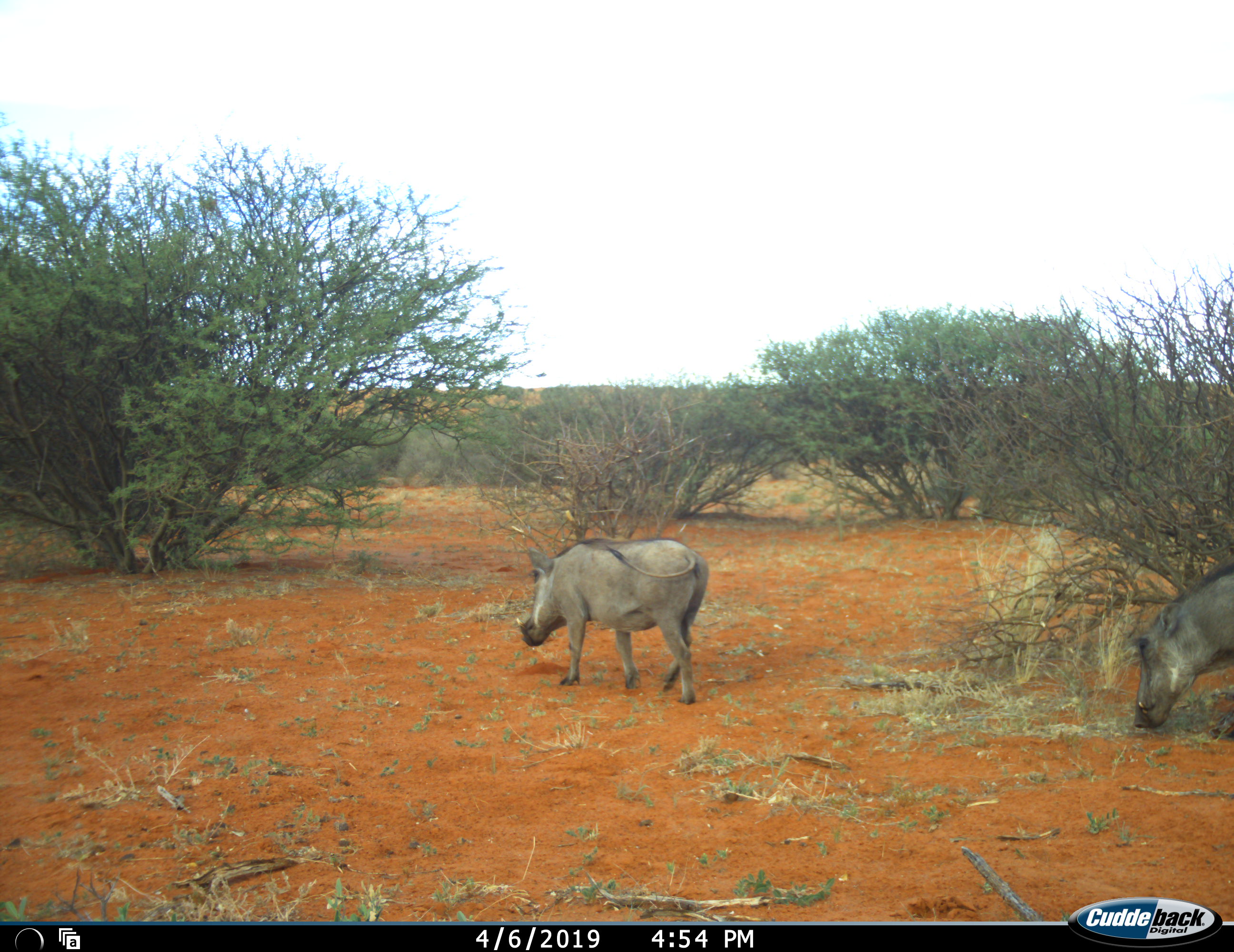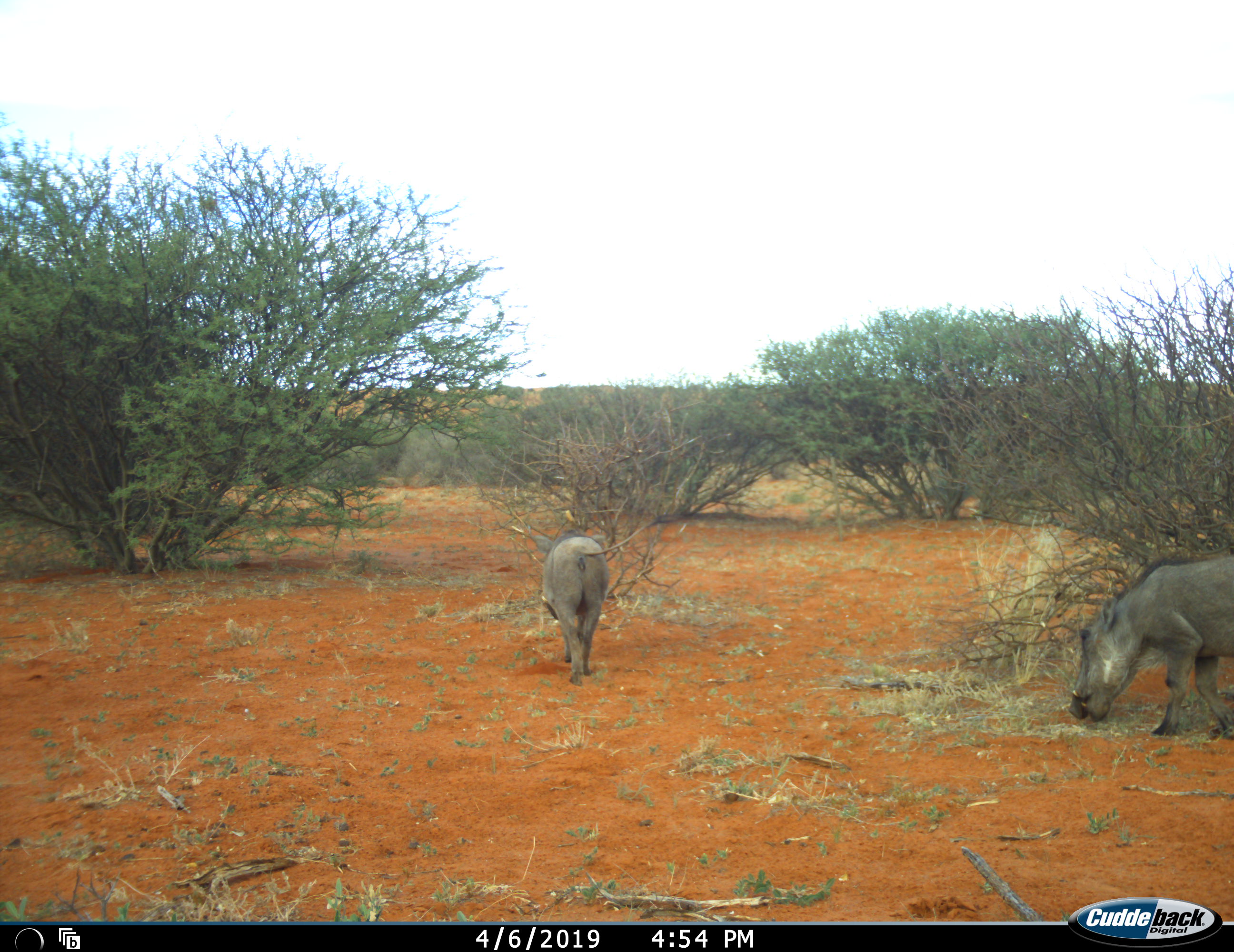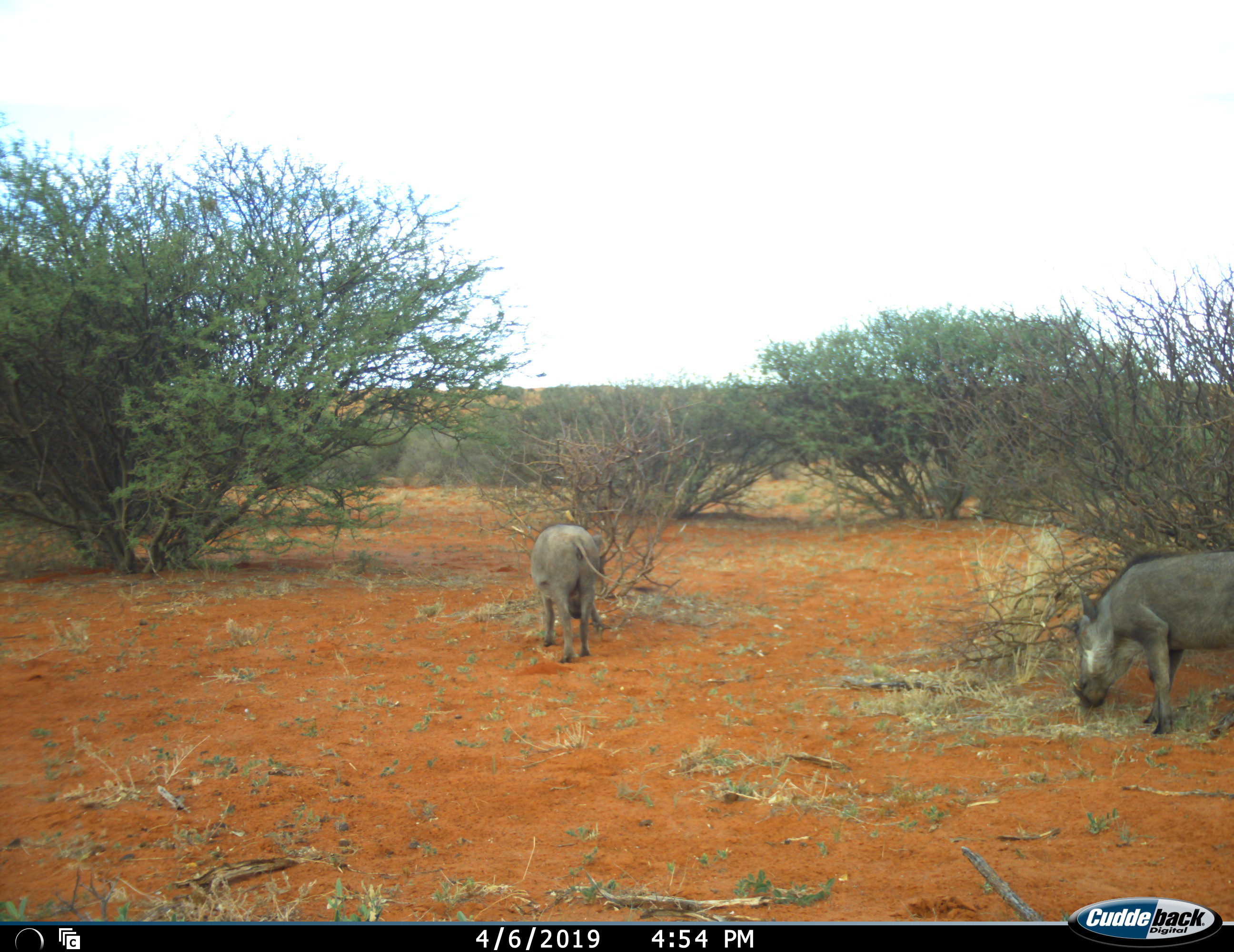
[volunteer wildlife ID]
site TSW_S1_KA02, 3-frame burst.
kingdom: Animalia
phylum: Chordata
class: Mammalia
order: Artiodactyla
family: Suidae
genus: Phacochoerus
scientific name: Phacochoerus africanus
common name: warthog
Warthog (Phacochoerus africanus), count 2. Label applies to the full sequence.